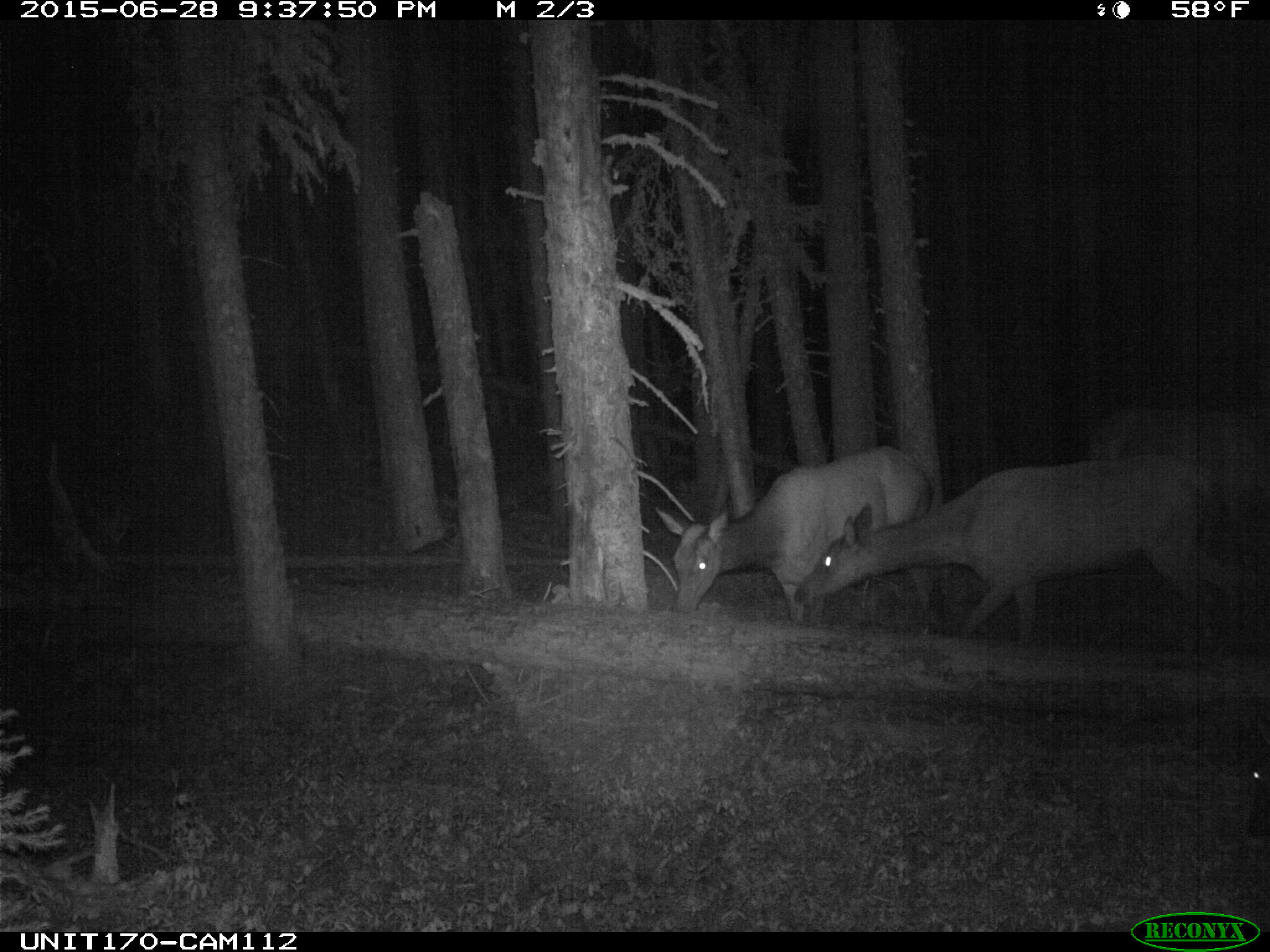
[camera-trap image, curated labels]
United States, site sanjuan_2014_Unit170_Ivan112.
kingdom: Animalia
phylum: Chordata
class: Mammalia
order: Artiodactyla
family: Cervidae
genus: Cervus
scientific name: Cervus elaphus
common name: red deer